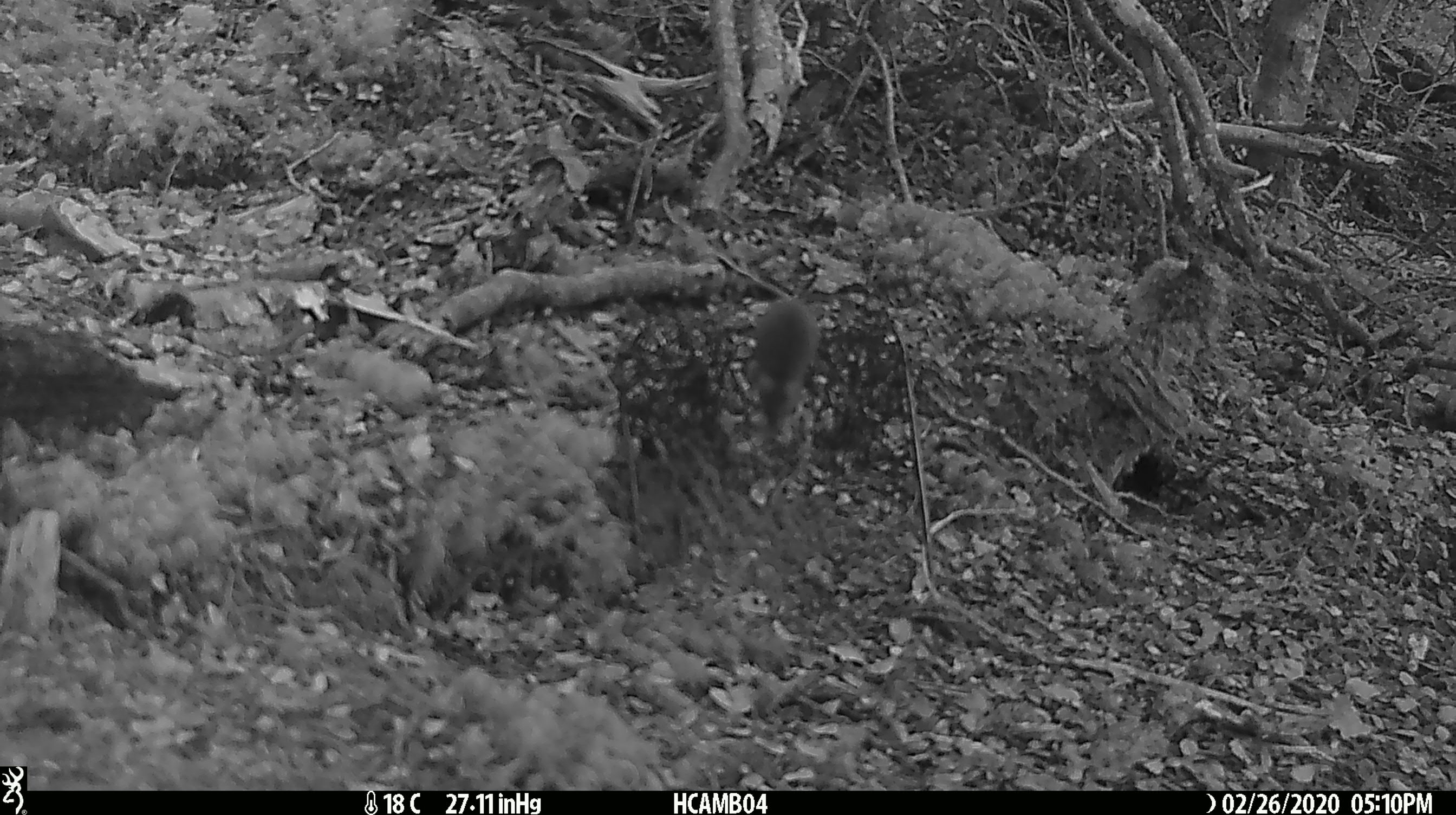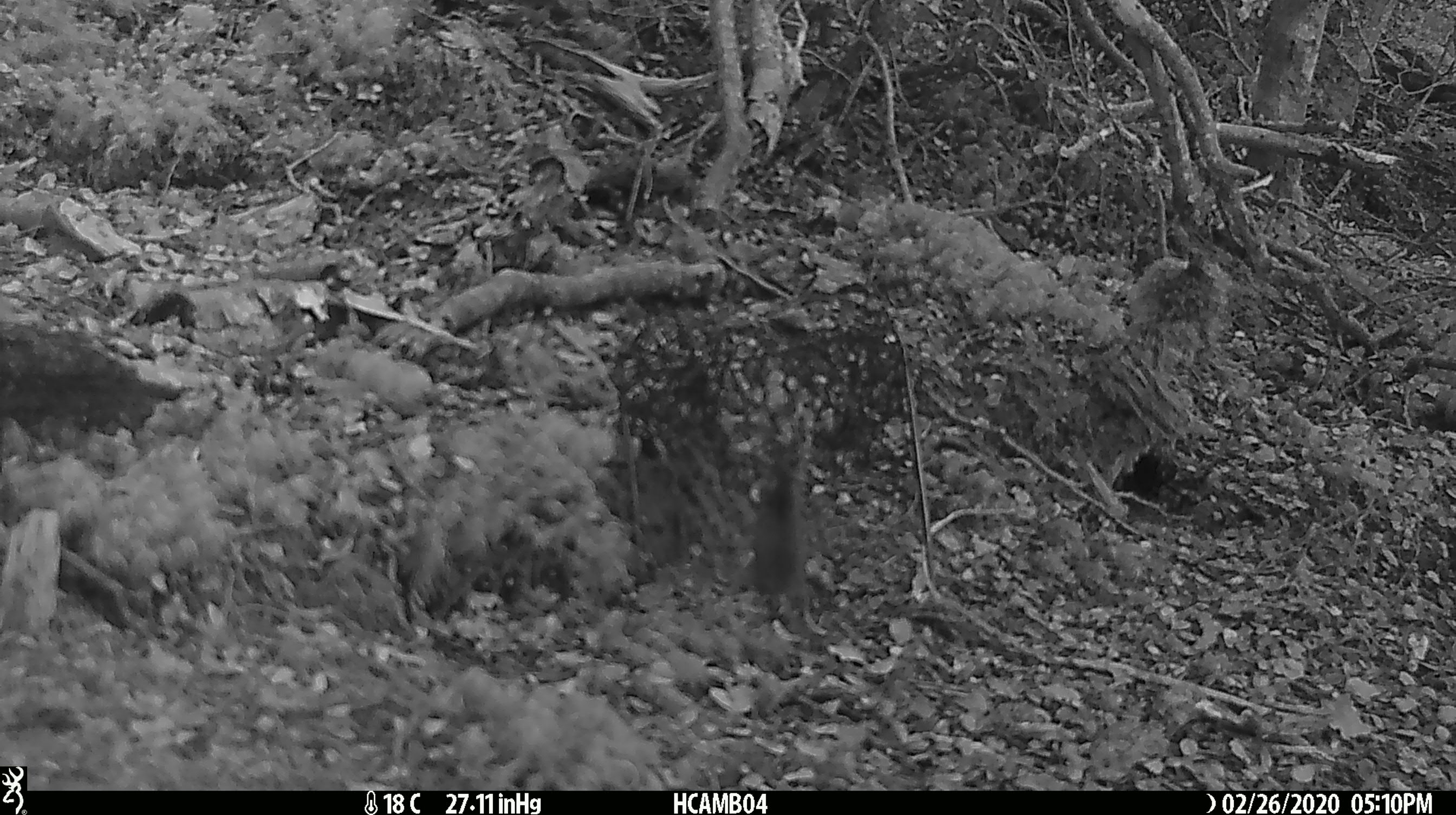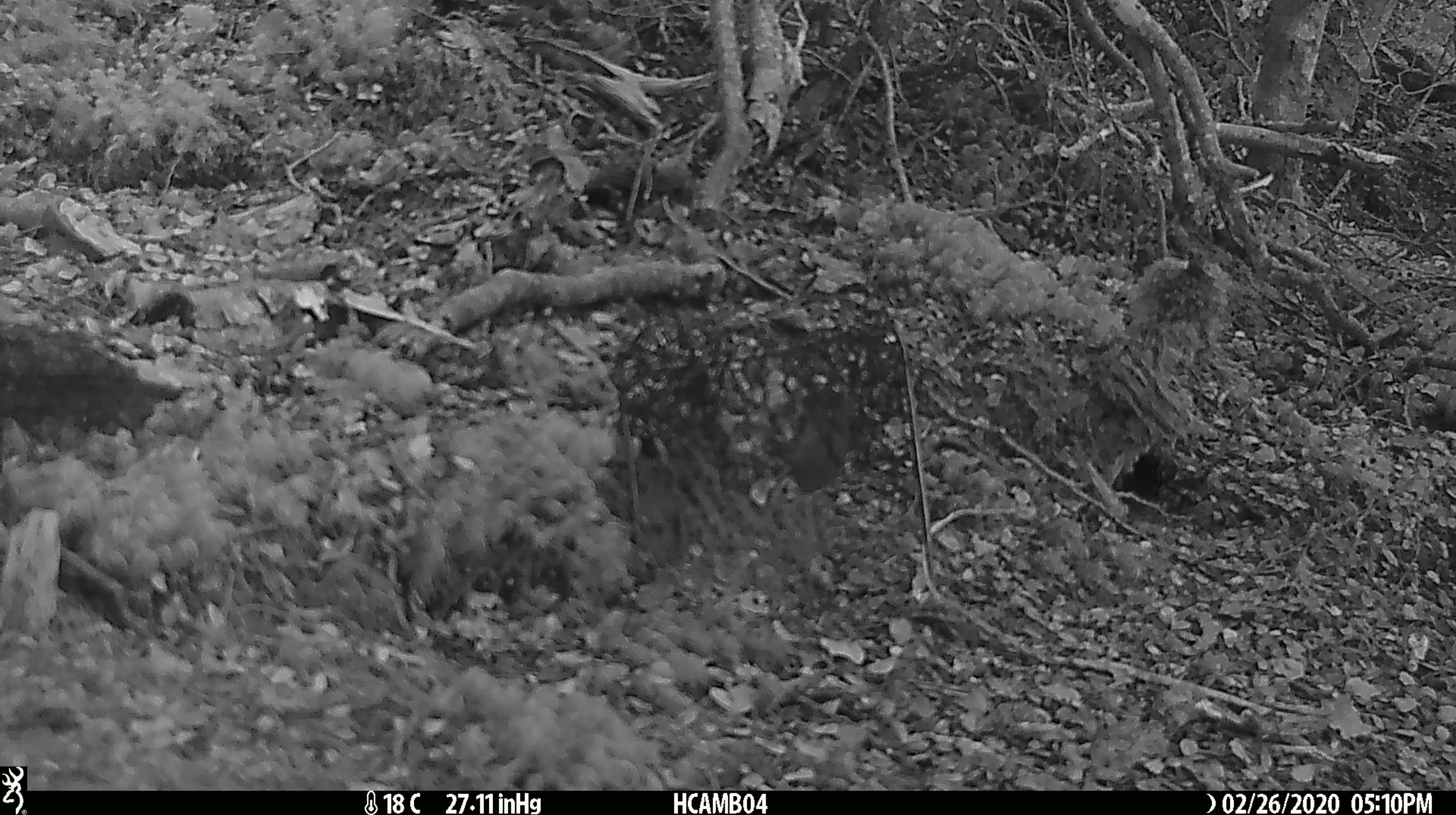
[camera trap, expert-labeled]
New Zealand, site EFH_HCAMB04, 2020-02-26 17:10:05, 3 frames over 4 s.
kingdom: Animalia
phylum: Chordata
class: Mammalia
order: Rodentia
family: Muridae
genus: Mus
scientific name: Mus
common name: mouse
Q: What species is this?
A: Mouse (Mus).